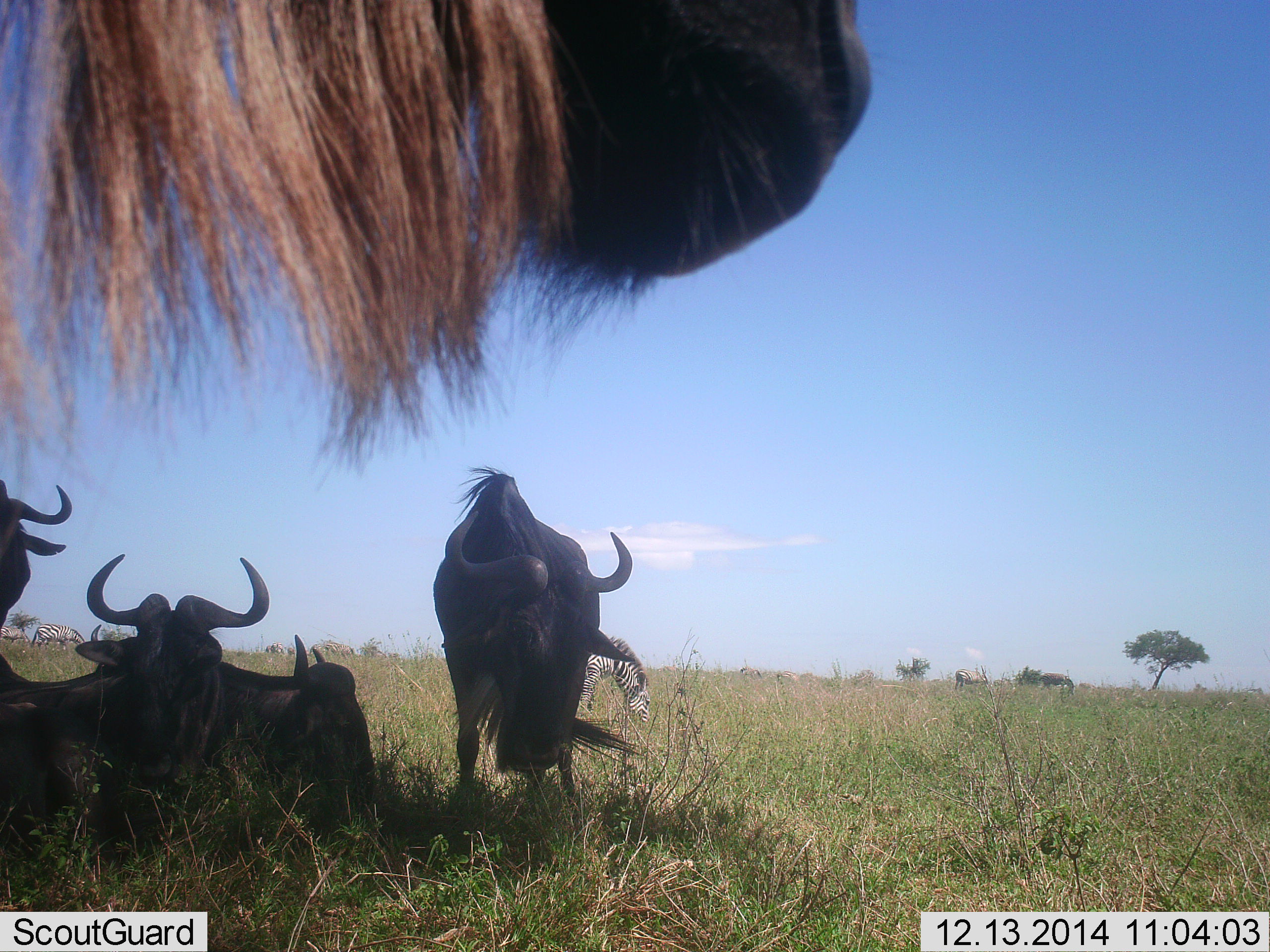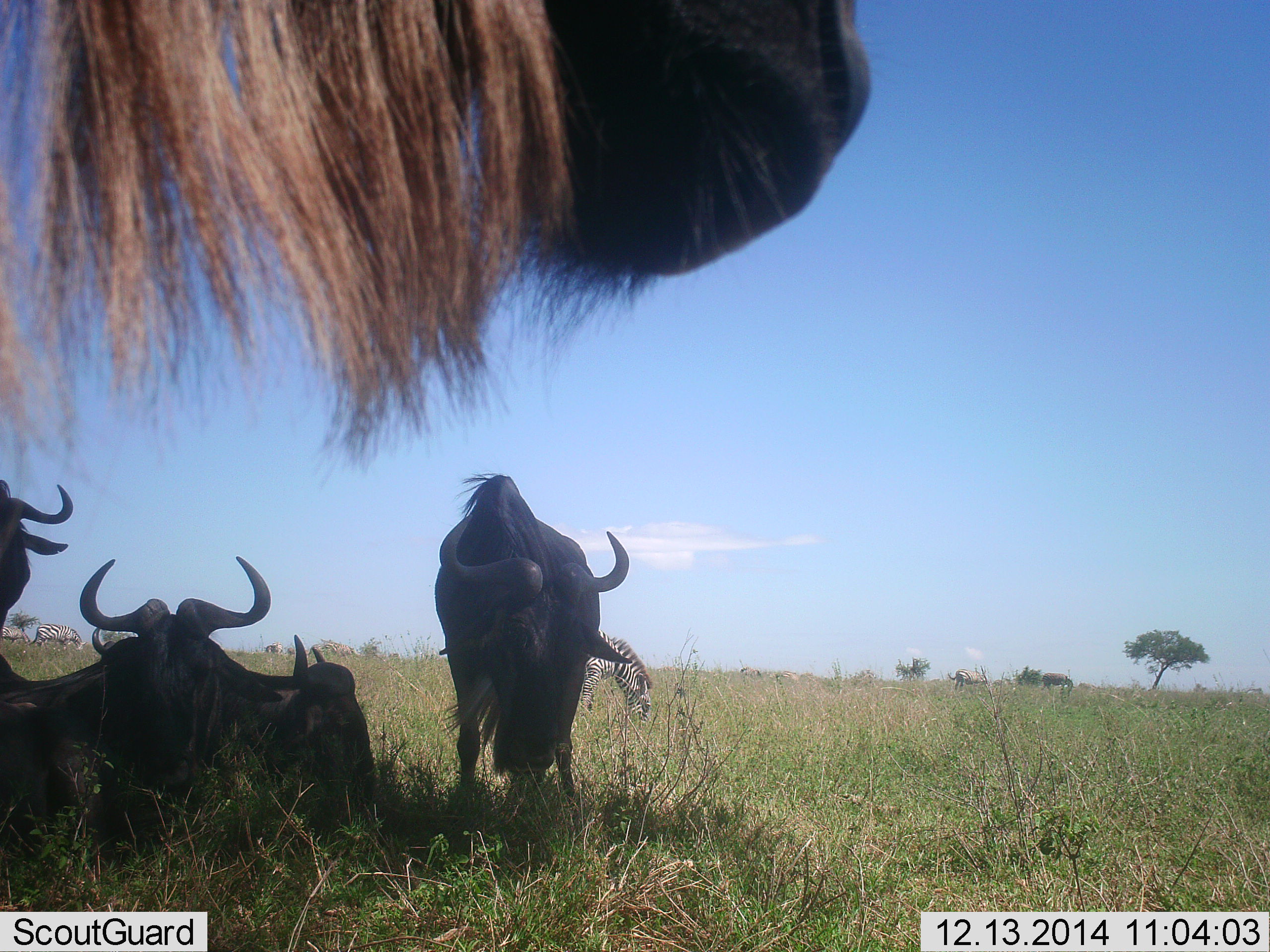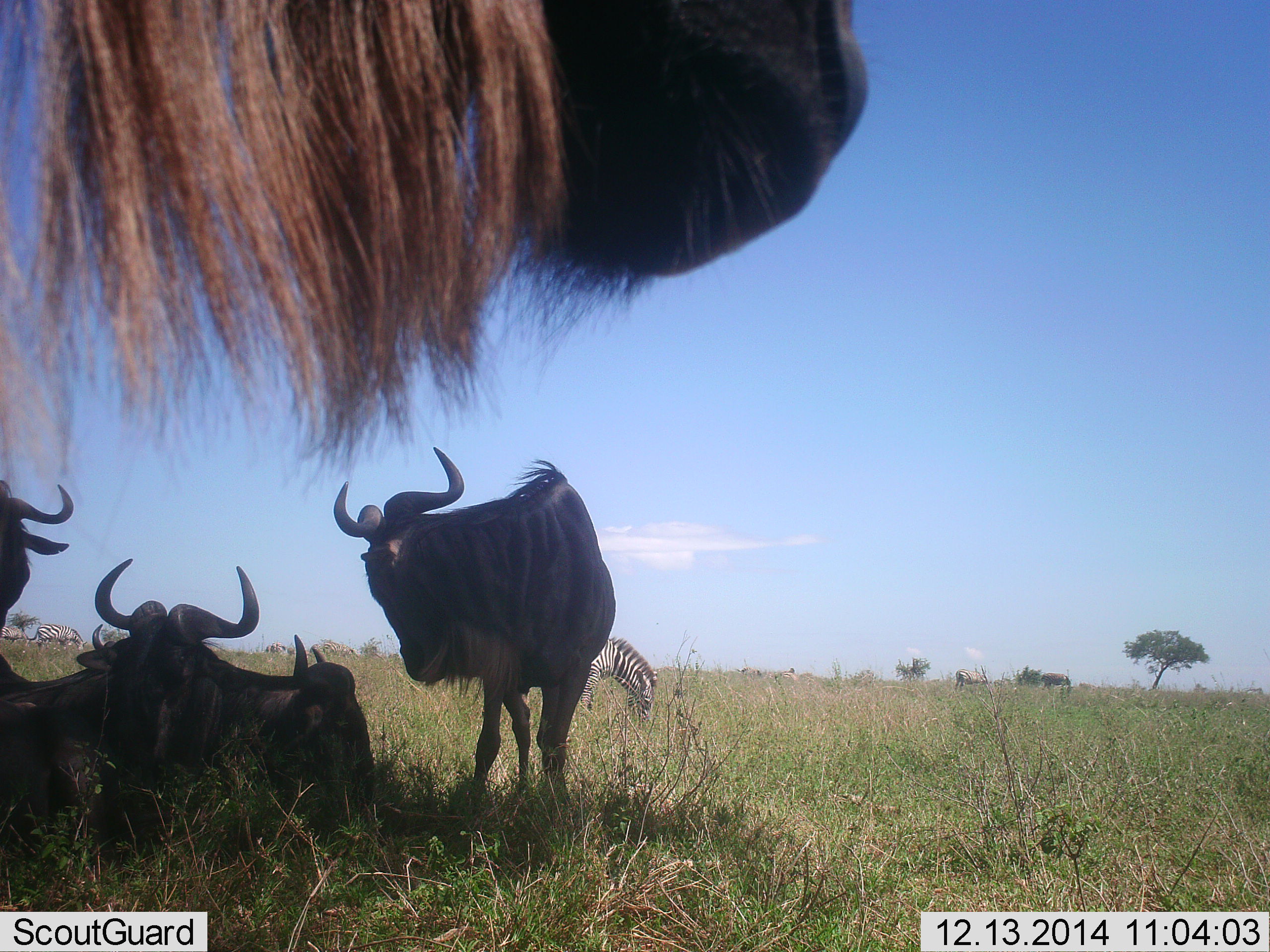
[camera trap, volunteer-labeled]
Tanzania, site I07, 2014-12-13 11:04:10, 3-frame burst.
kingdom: Animalia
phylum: Chordata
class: Mammalia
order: Artiodactyla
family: Bovidae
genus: Connochaetes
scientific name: Connochaetes taurinus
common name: blue wildebeest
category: wildebeest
Wildebeest (blue wildebeest) (Connochaetes taurinus), count 5. Behavior (volunteer vote fractions): standing 78%, resting 94%, moving 11%, interacting 0%. Young present (vote fraction): 0%. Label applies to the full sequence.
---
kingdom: Animalia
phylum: Chordata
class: Mammalia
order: Perissodactyla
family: Equidae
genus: Equus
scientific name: Equus quagga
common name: plains zebra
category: zebra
Zebra (plains zebra) (Equus quagga), count 3. Behavior (volunteer vote fractions): standing 27%, resting 0%, moving 9%, interacting 0%. Young present (vote fraction): 0%. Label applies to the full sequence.